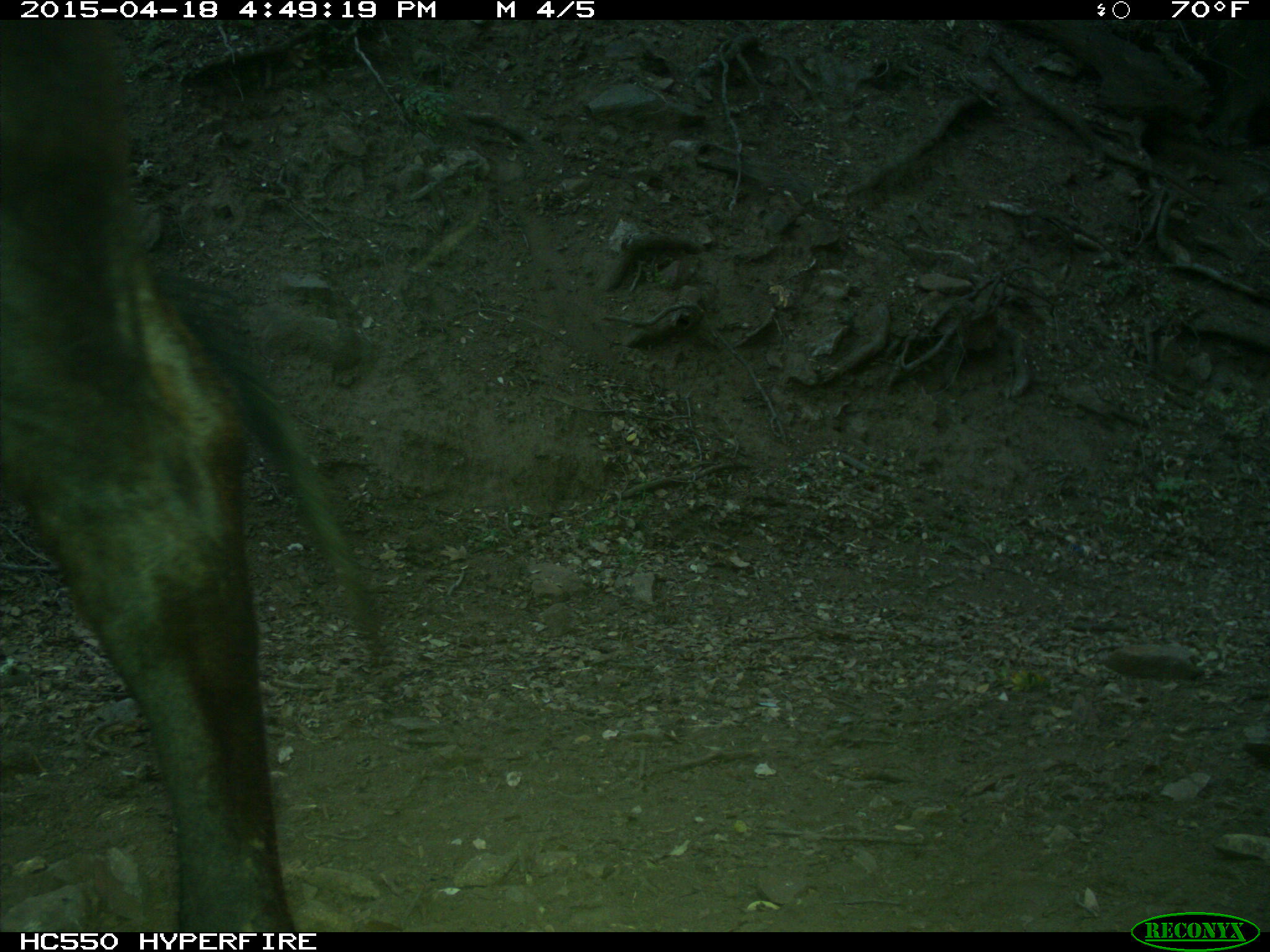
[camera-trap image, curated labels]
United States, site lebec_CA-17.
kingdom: Animalia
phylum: Chordata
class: Mammalia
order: Artiodactyla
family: Bovidae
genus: Bos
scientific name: Bos taurus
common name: domestic cow